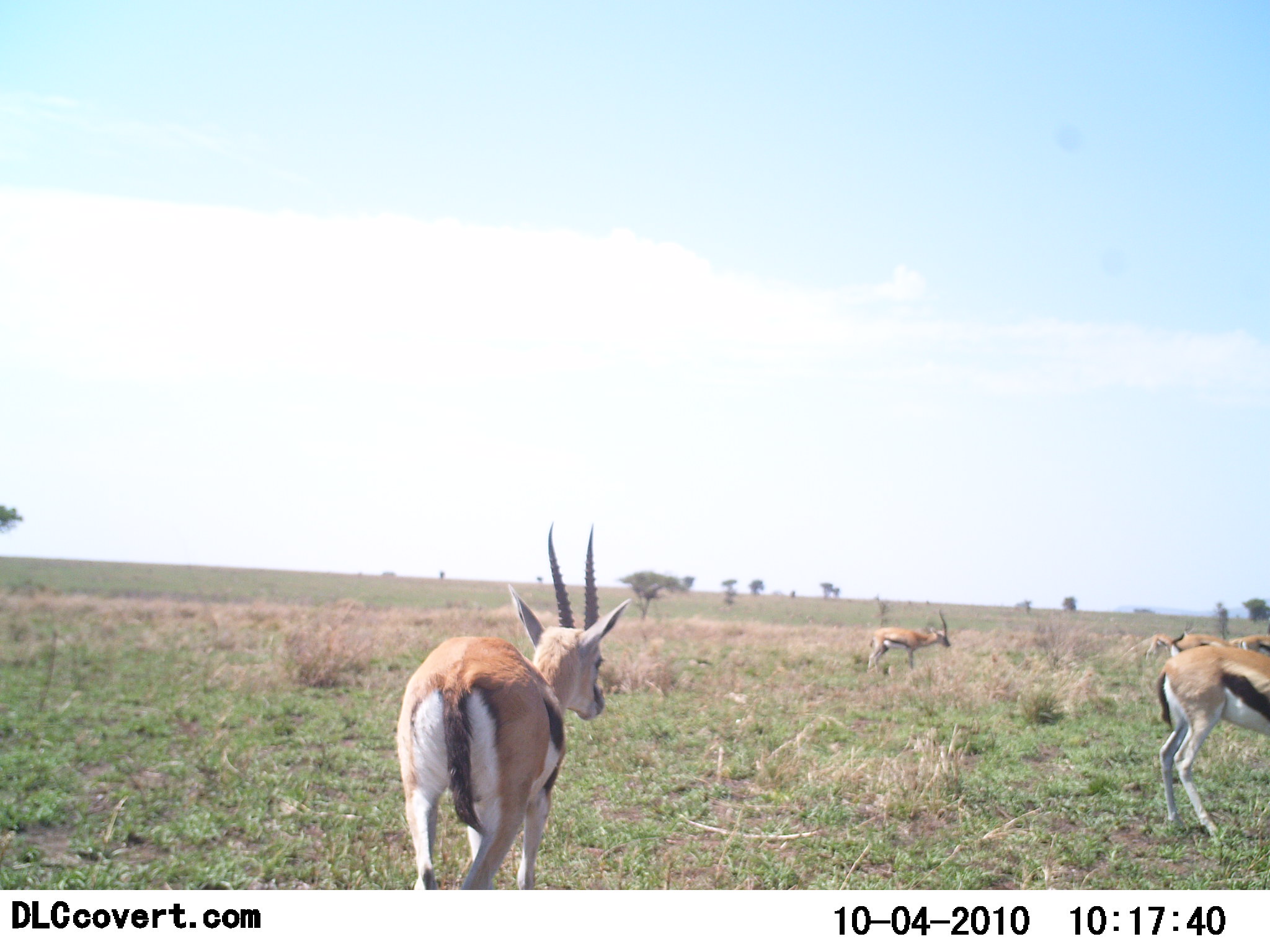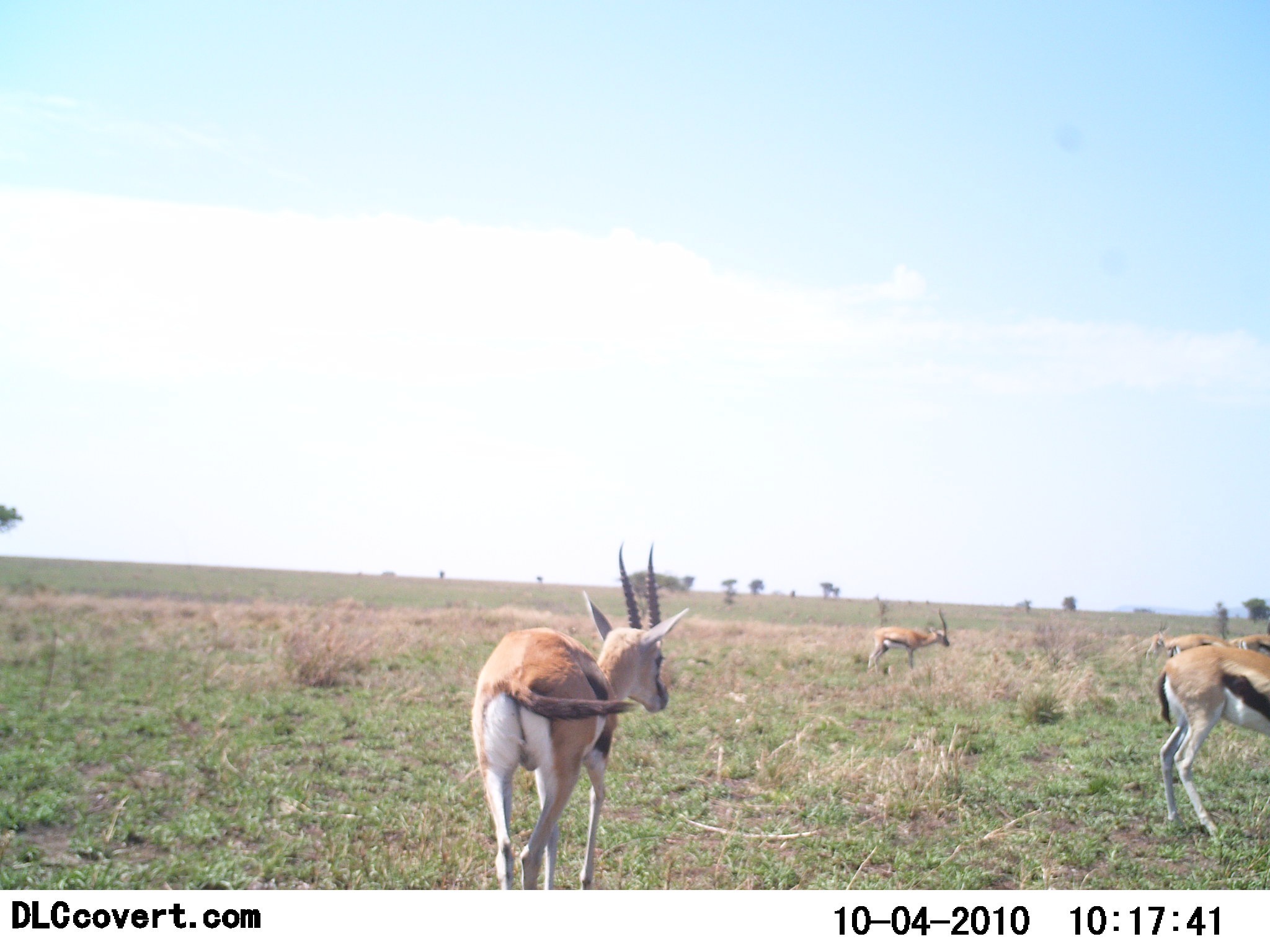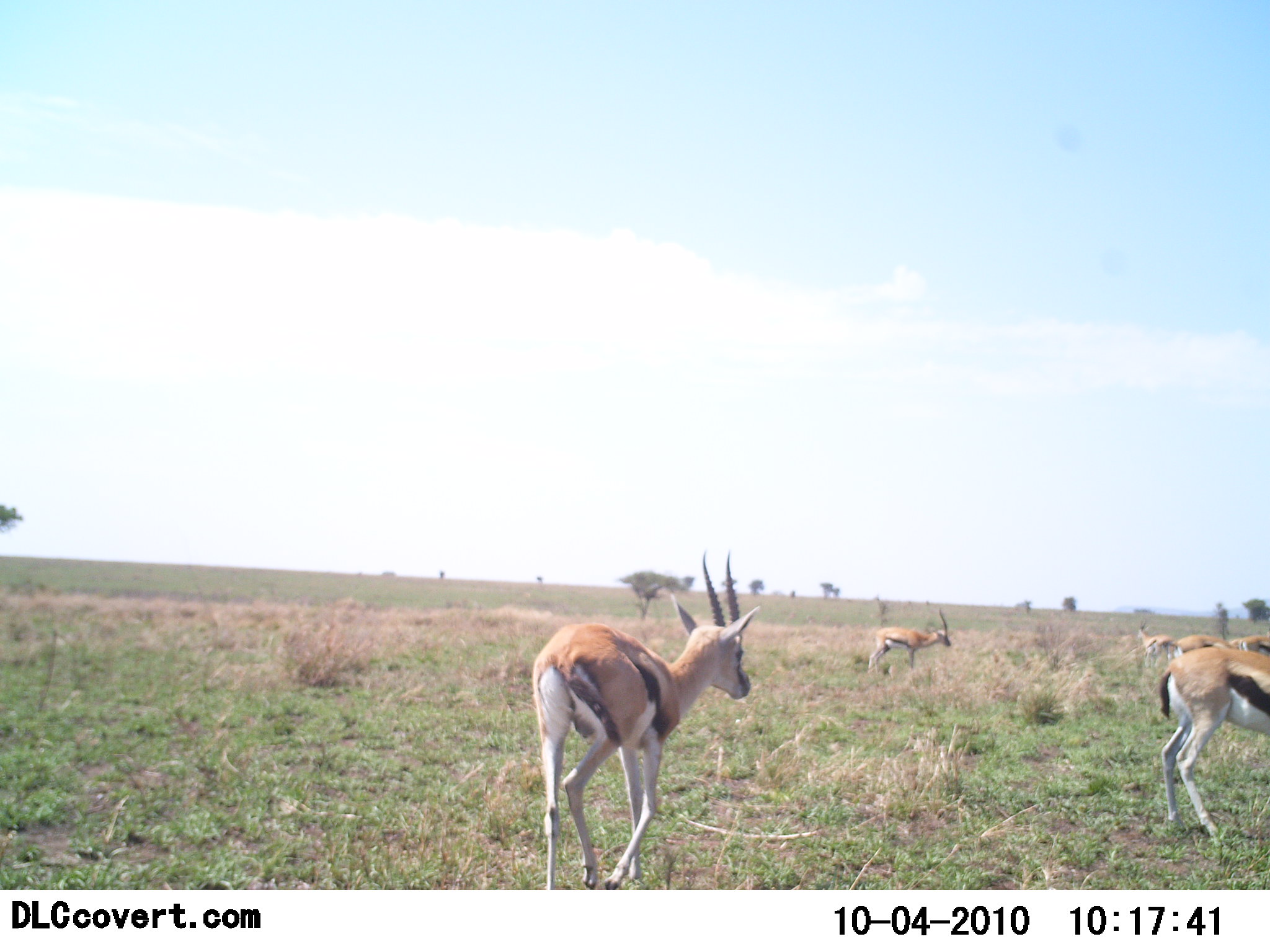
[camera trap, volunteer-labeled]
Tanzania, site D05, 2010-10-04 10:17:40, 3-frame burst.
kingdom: Animalia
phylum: Chordata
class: Mammalia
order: Artiodactyla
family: Bovidae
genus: Eudorcas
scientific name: Eudorcas thomsonii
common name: thomson's gazelle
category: gazellethomsons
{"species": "gazellethomsons (thomson's gazelle) (Eudorcas thomsonii)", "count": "5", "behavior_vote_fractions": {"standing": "84%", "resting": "0%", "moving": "63%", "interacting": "0%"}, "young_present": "0%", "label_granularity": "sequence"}